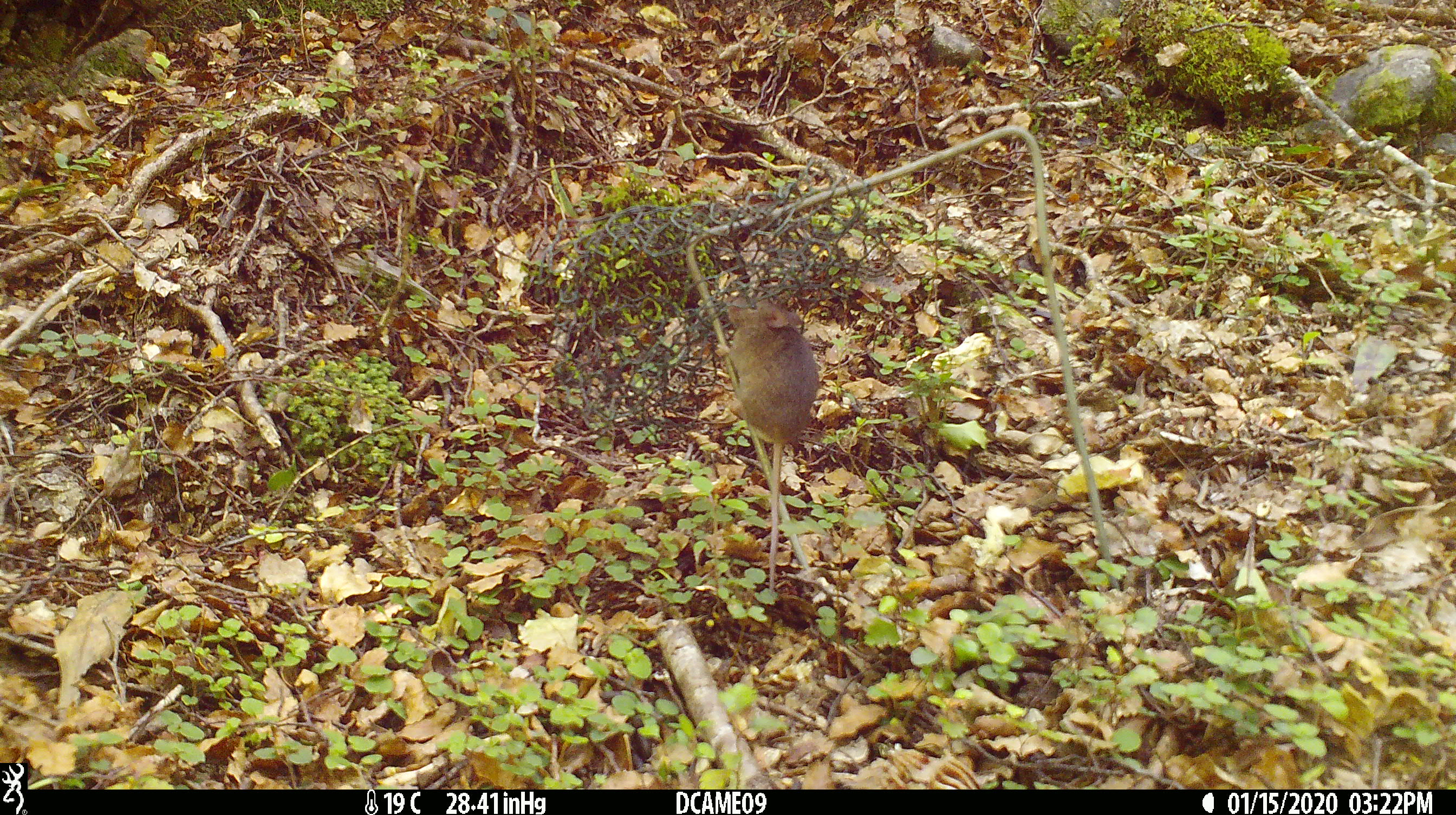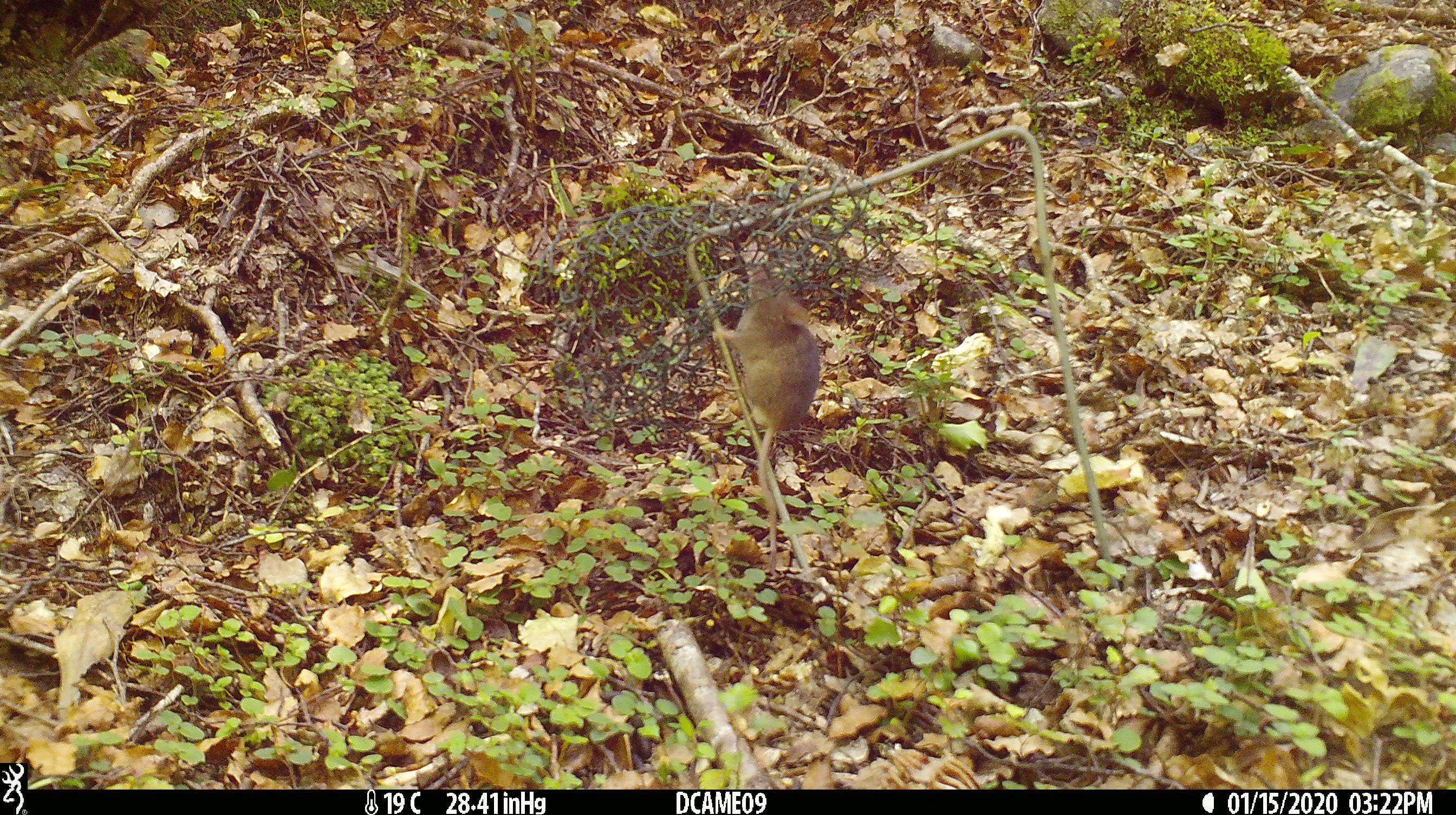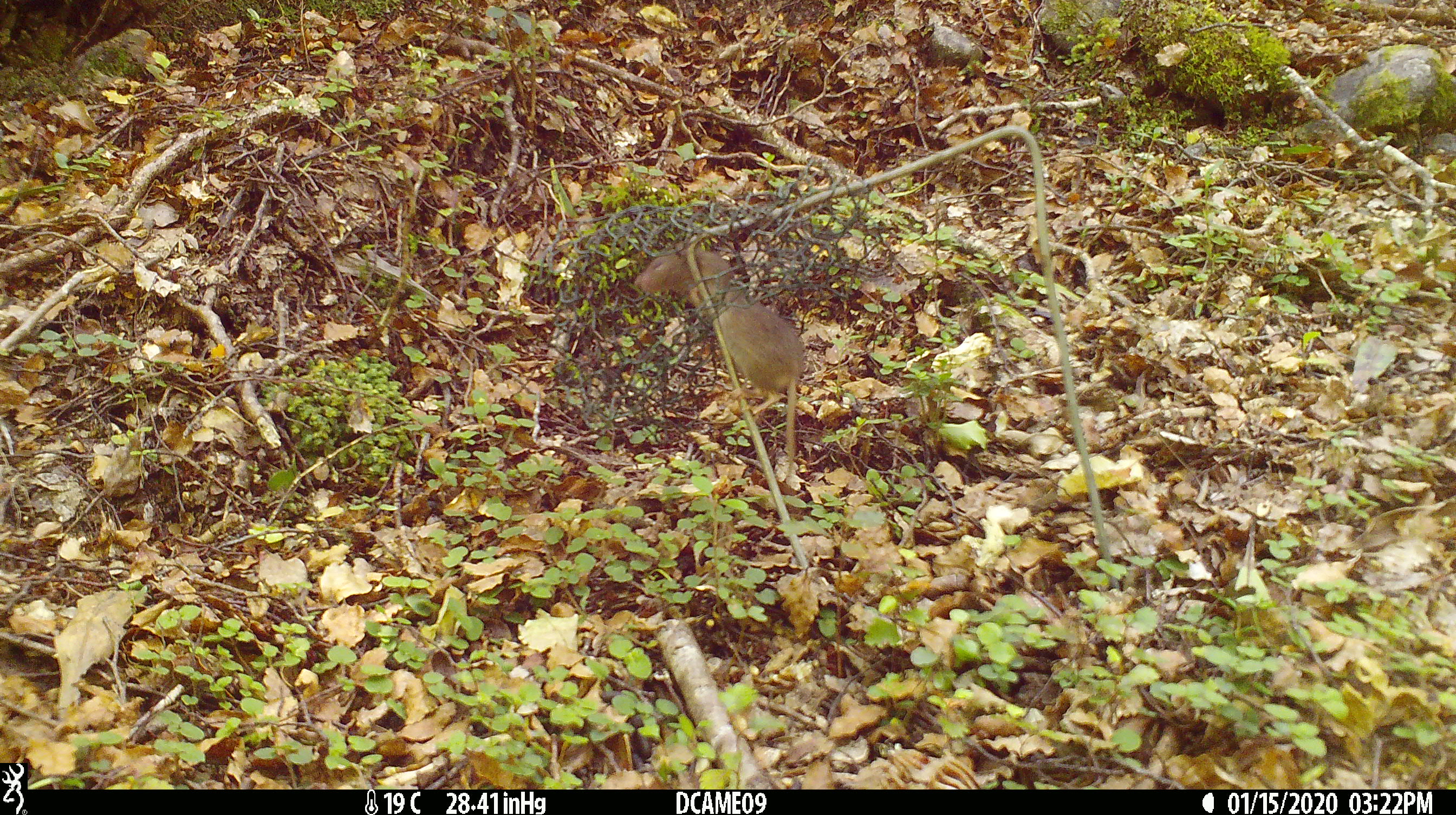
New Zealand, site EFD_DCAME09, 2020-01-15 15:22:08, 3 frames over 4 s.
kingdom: Animalia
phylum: Chordata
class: Mammalia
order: Rodentia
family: Muridae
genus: Mus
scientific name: Mus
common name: mouse